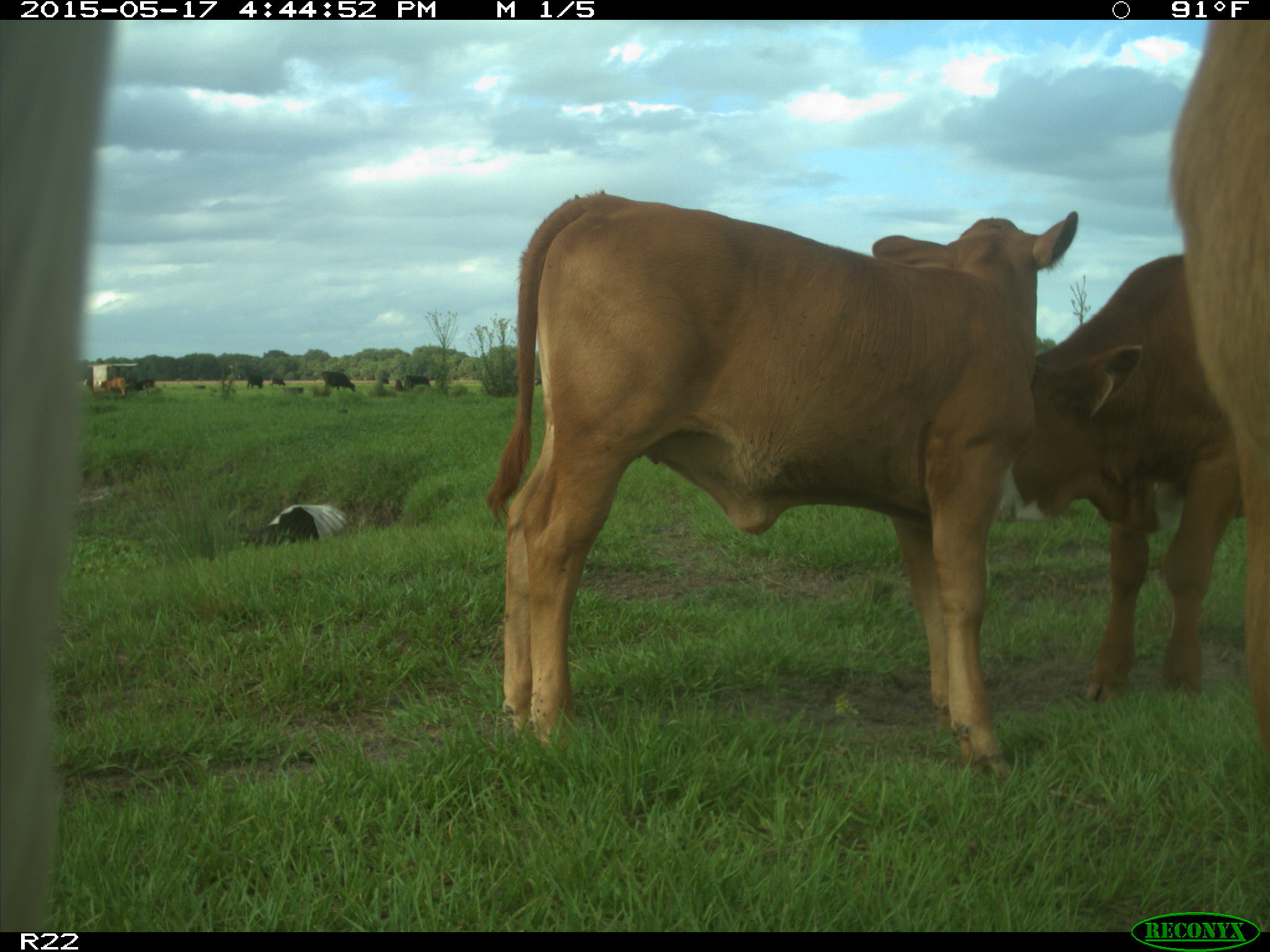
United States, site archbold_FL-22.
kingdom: Animalia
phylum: Chordata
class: Mammalia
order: Artiodactyla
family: Bovidae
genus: Bos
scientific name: Bos taurus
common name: domestic cow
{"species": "Bos taurus (domestic cow)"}